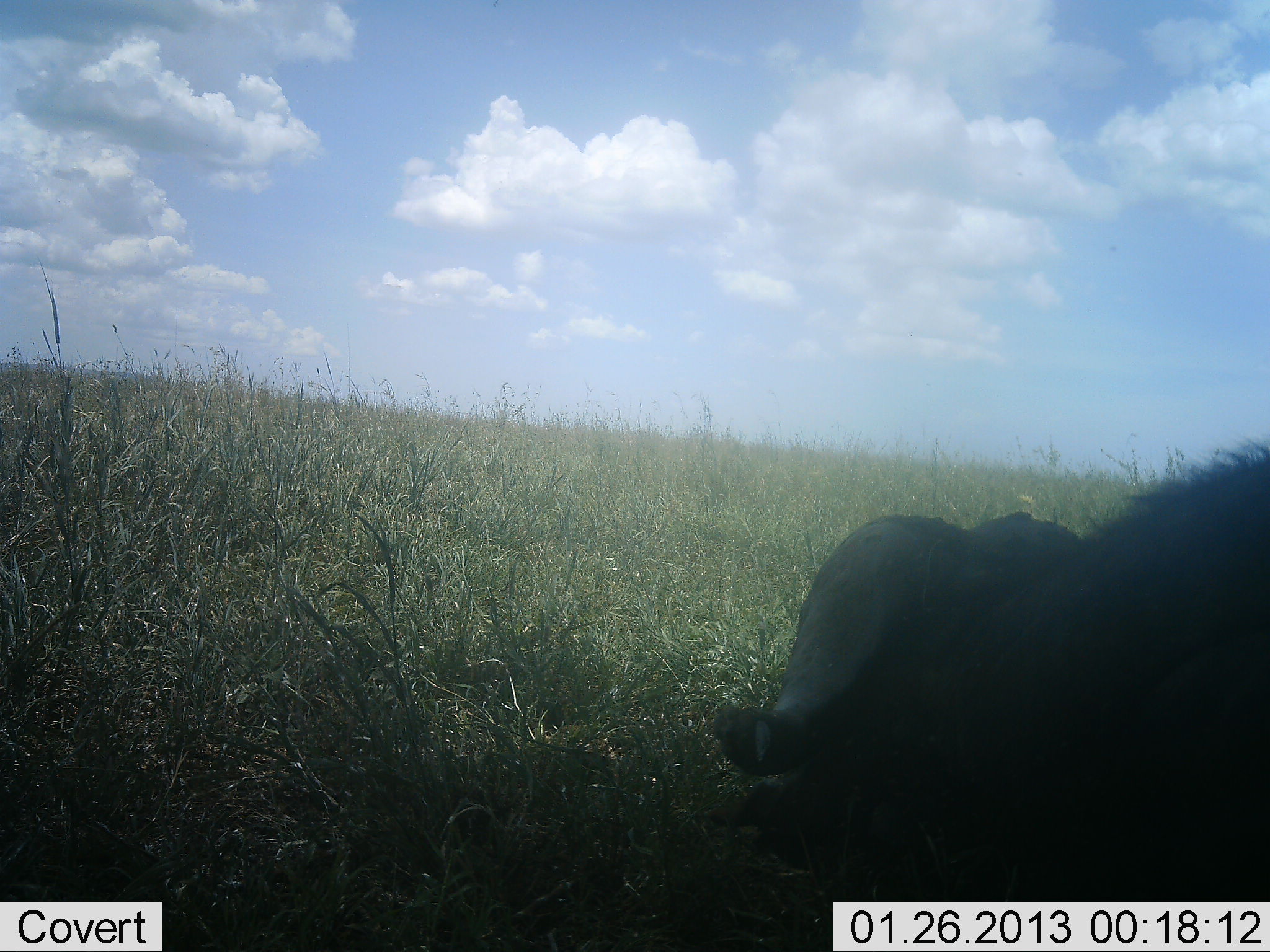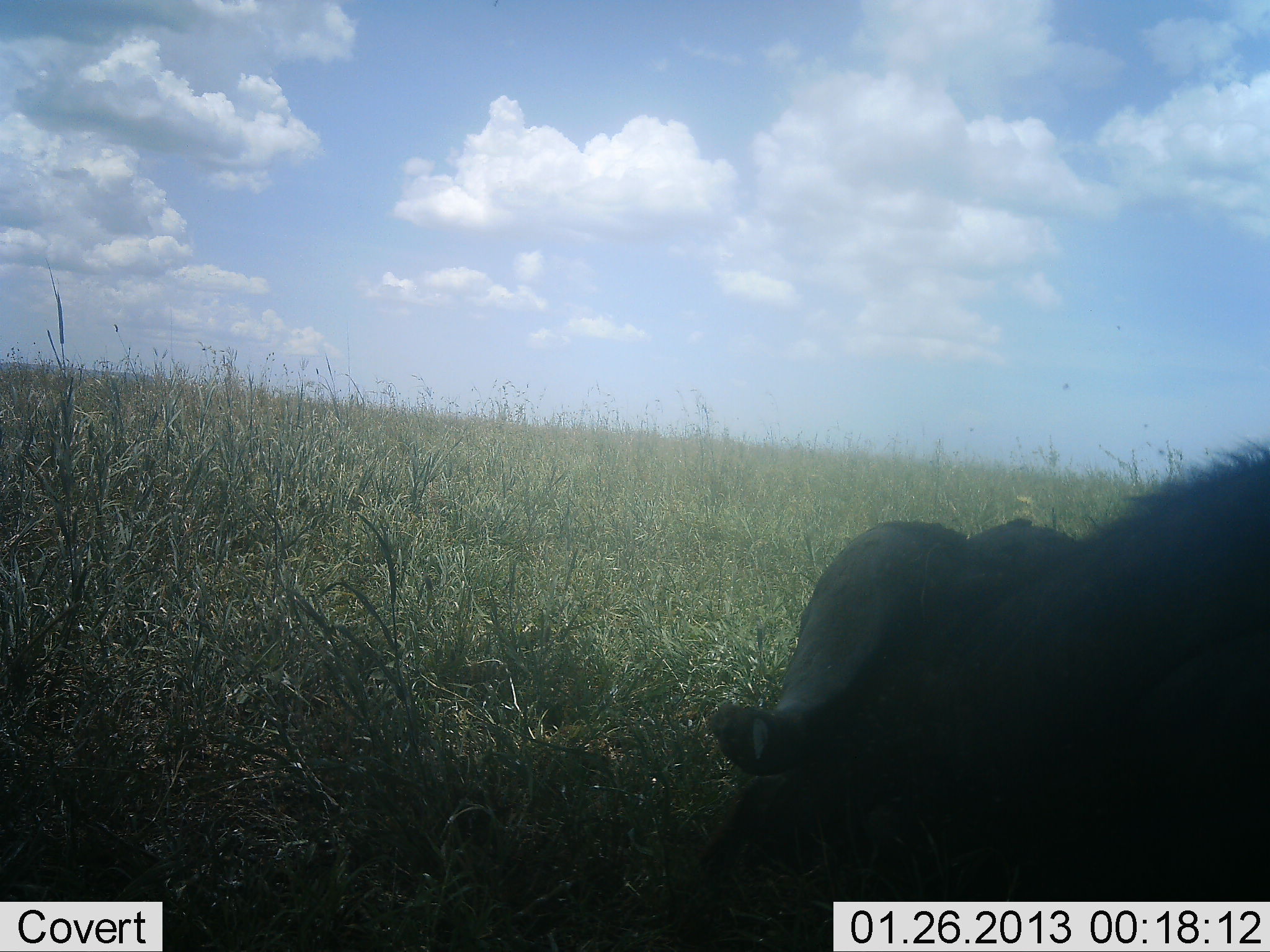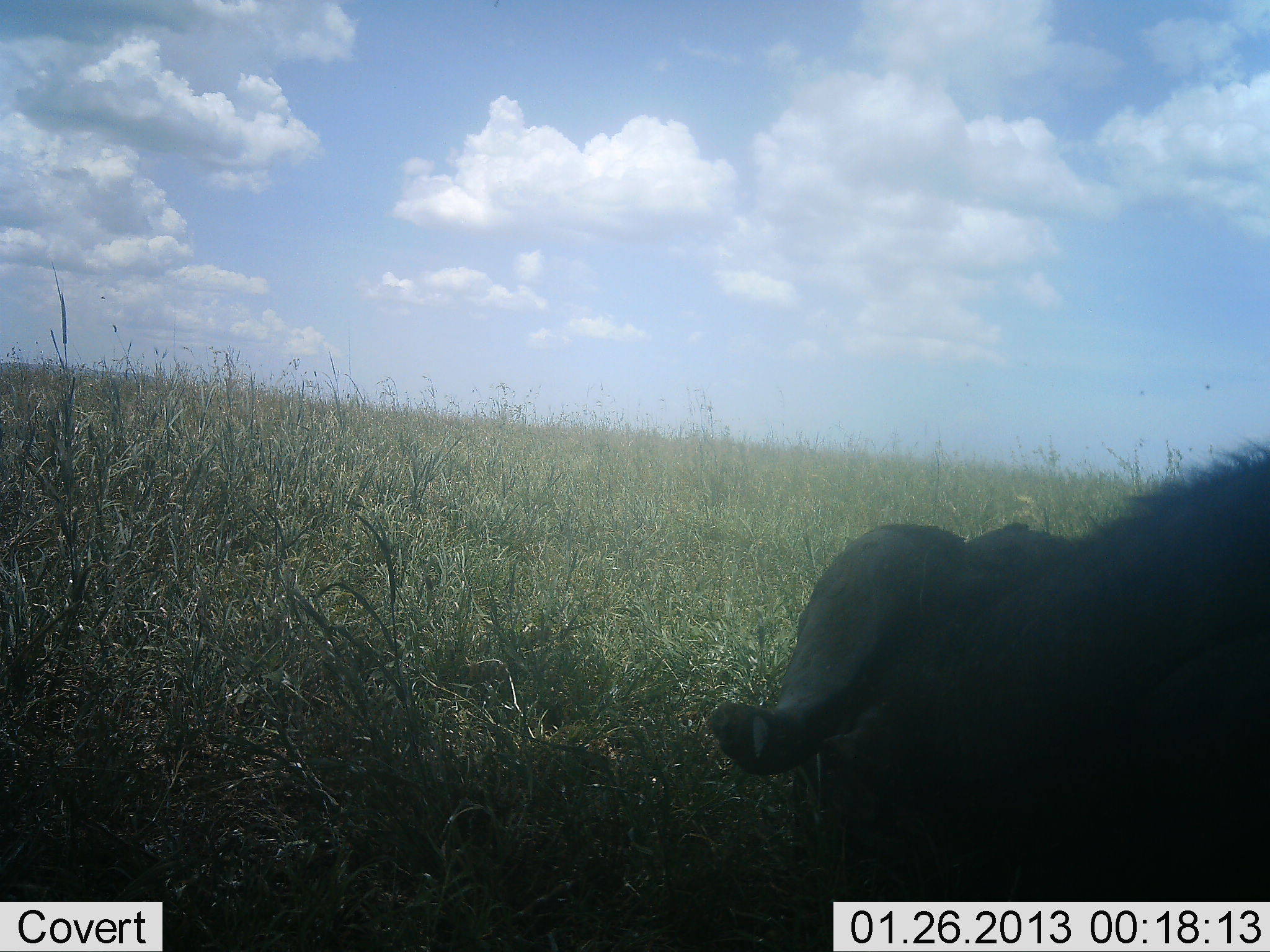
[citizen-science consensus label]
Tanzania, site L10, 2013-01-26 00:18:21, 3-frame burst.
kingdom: Animalia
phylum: Chordata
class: Mammalia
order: Artiodactyla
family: Bovidae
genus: Syncerus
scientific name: Syncerus caffer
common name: cape buffalo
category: buffalo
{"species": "buffalo (cape buffalo) (Syncerus caffer)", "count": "1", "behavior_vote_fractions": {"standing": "0%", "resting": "67%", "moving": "0%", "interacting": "0%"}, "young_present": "0%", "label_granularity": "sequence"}